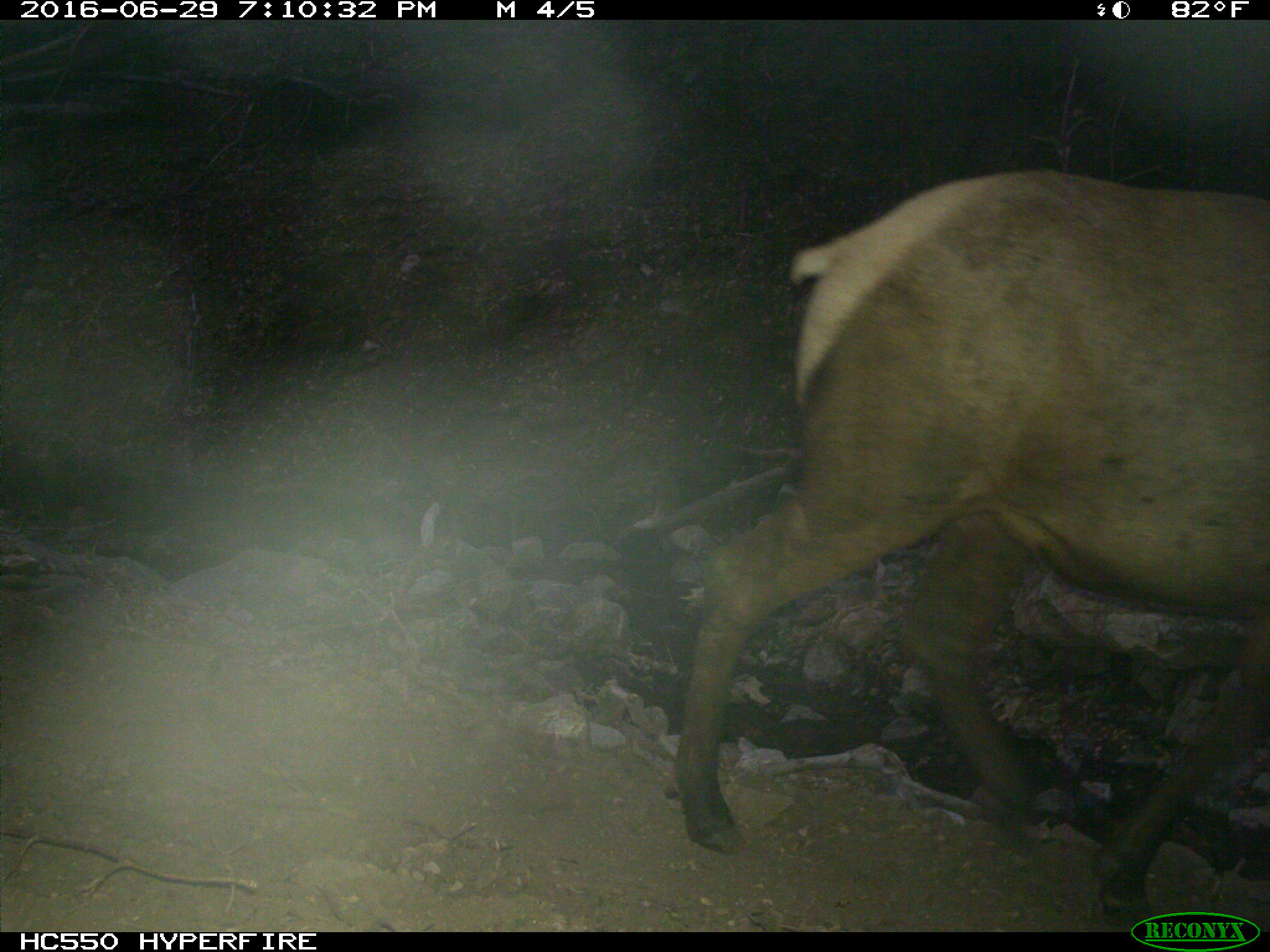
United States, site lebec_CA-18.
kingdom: Animalia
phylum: Chordata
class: Mammalia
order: Artiodactyla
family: Cervidae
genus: Cervus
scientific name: Cervus canadensis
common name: elk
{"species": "Cervus canadensis (elk)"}